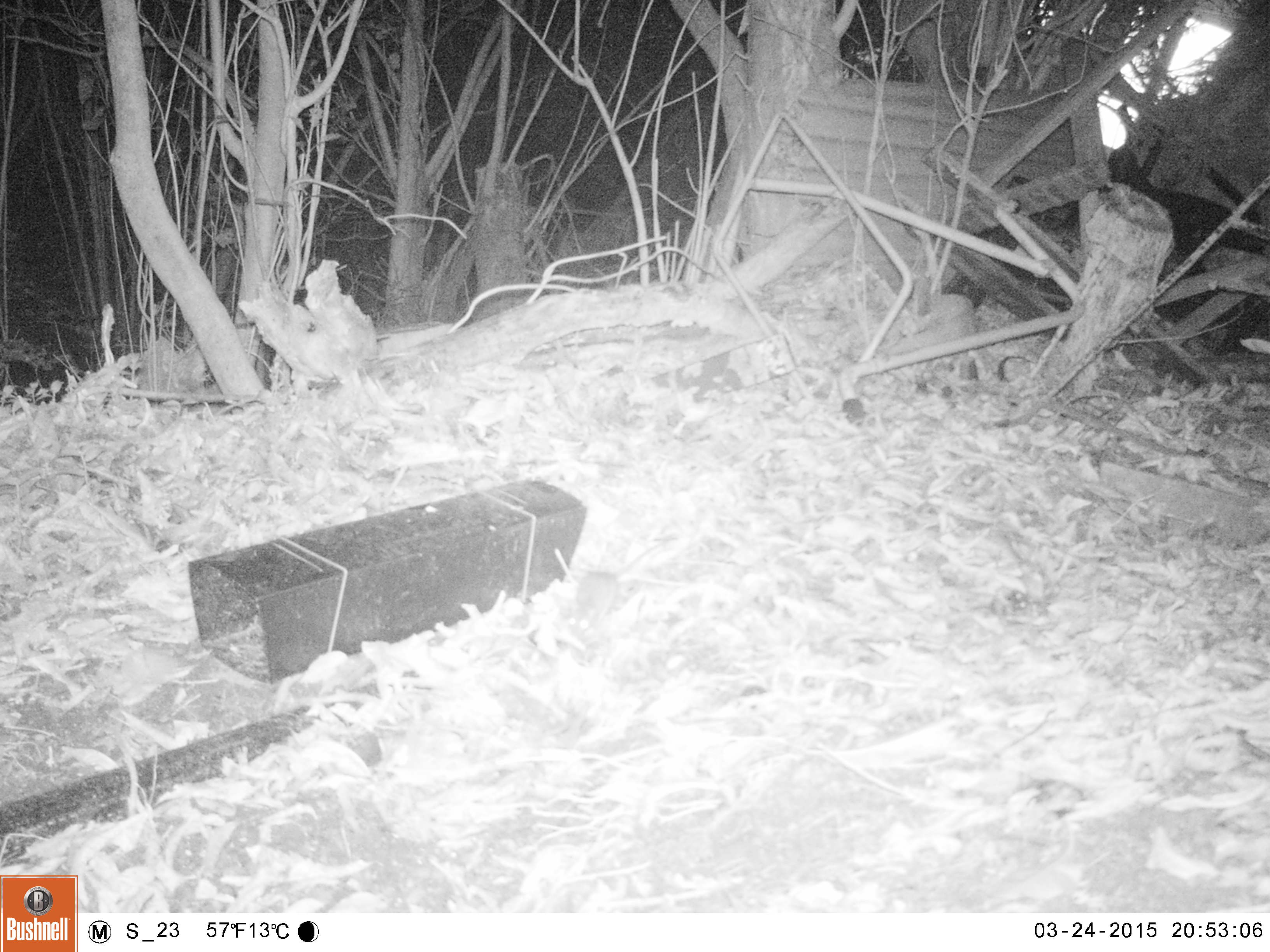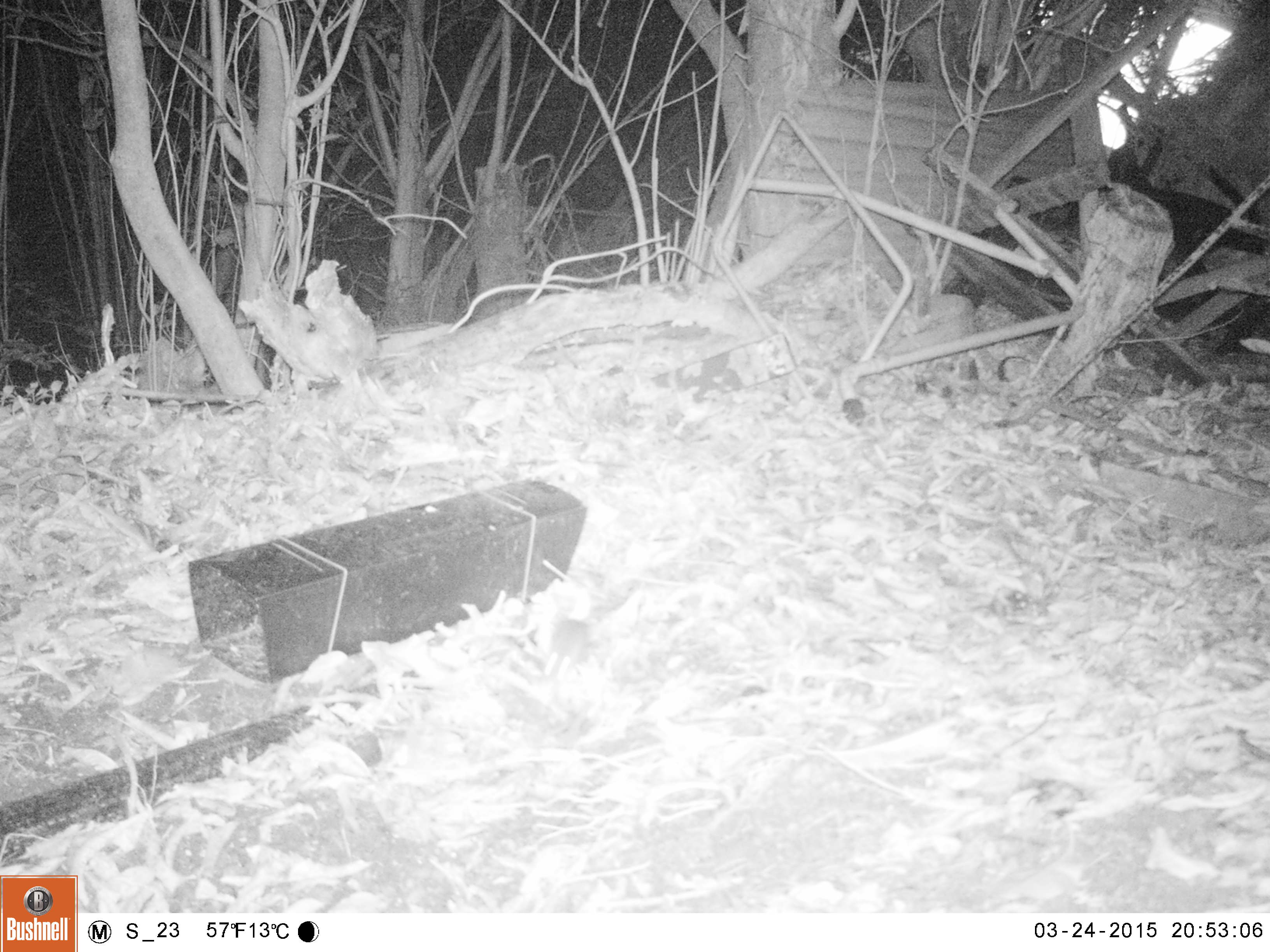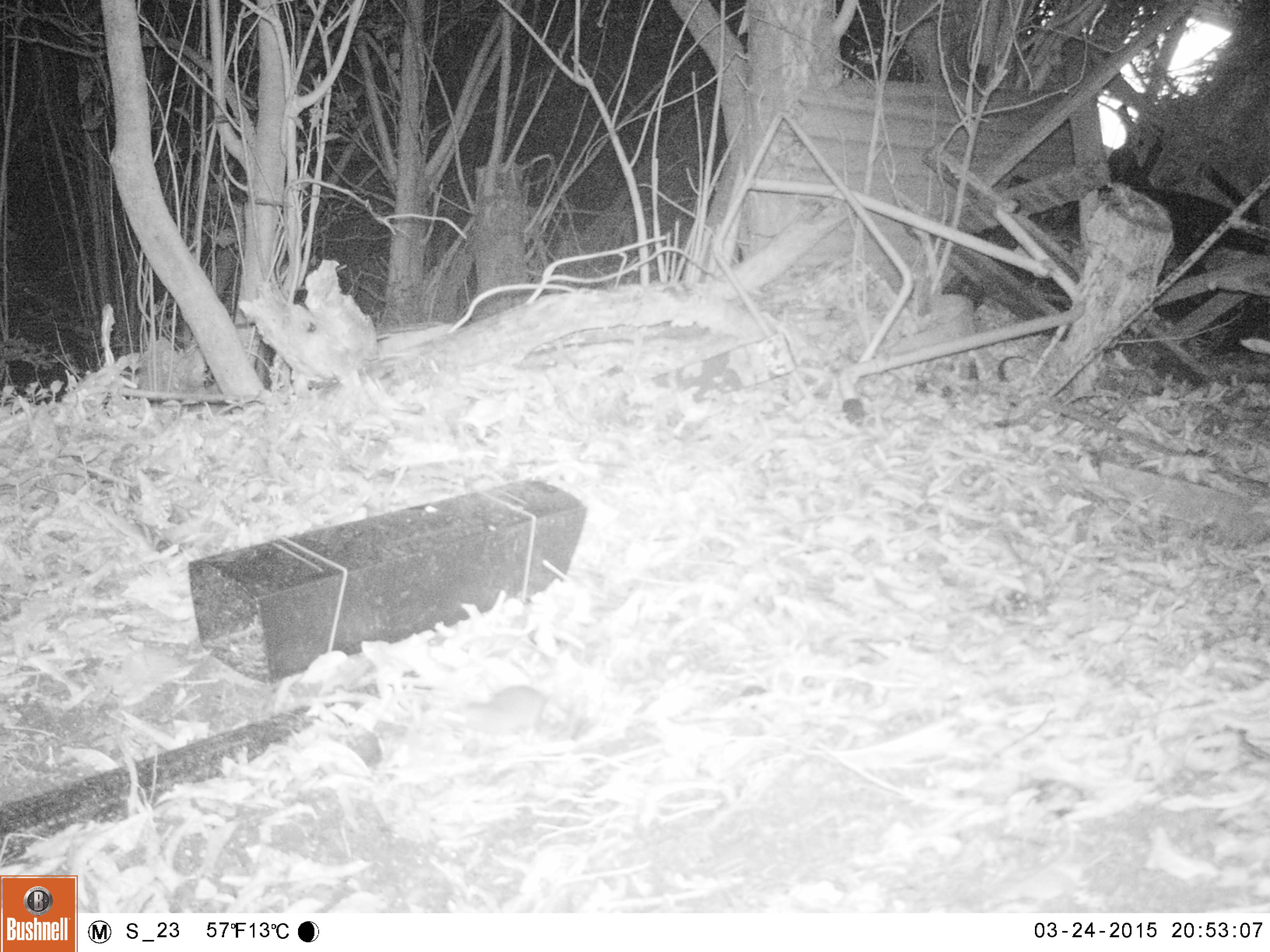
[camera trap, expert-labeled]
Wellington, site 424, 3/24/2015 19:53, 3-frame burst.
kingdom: Animalia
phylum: Chordata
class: Mammalia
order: Rodentia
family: Muridae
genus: Mus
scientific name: Mus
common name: mouse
Mouse (Mus).